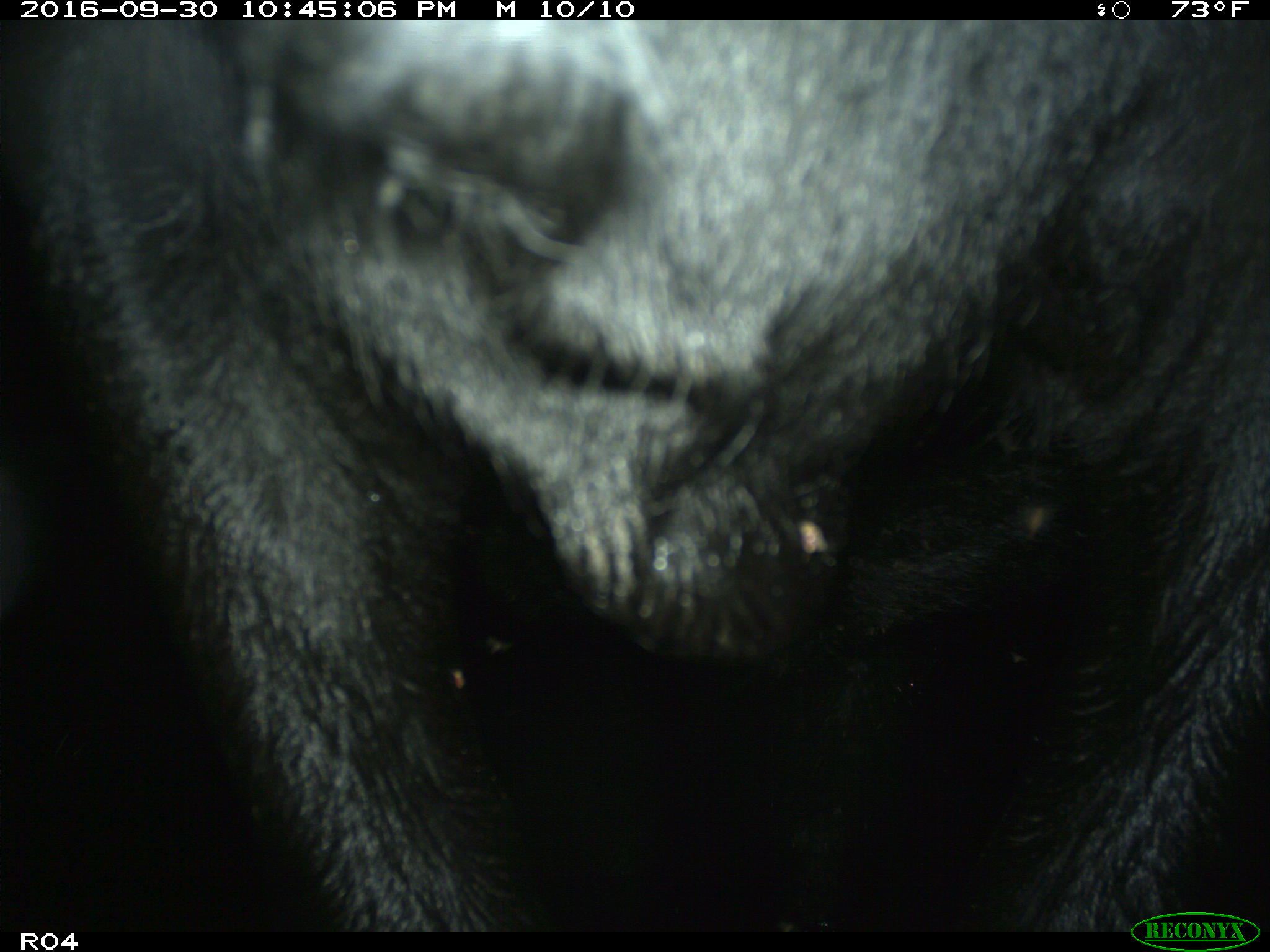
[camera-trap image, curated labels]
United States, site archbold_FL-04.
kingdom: Animalia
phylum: Chordata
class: Mammalia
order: Artiodactyla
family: Bovidae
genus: Bos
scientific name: Bos taurus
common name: domestic cow